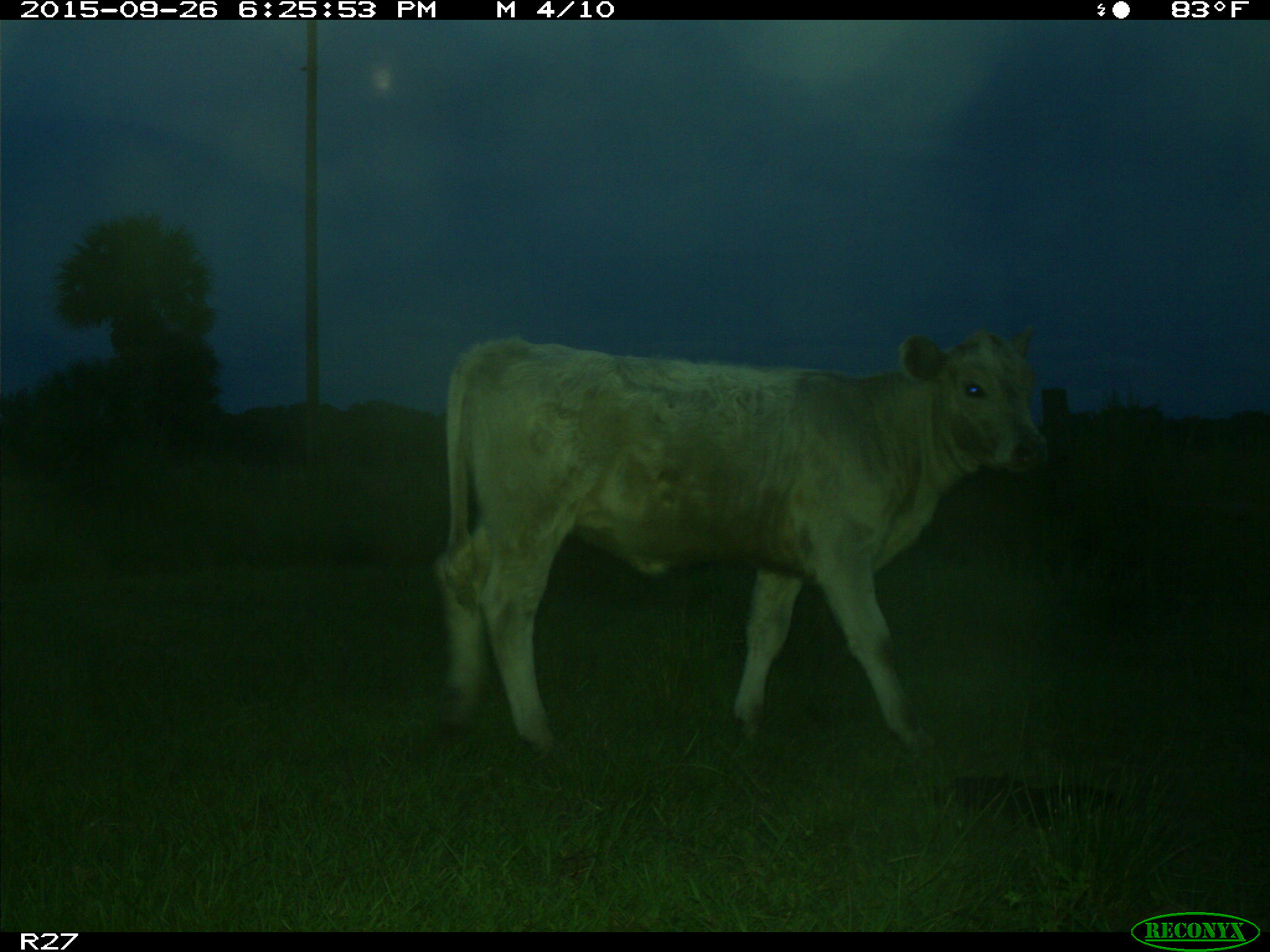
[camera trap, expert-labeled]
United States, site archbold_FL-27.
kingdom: Animalia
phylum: Chordata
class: Mammalia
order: Artiodactyla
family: Bovidae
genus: Bos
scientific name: Bos taurus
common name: domestic cow